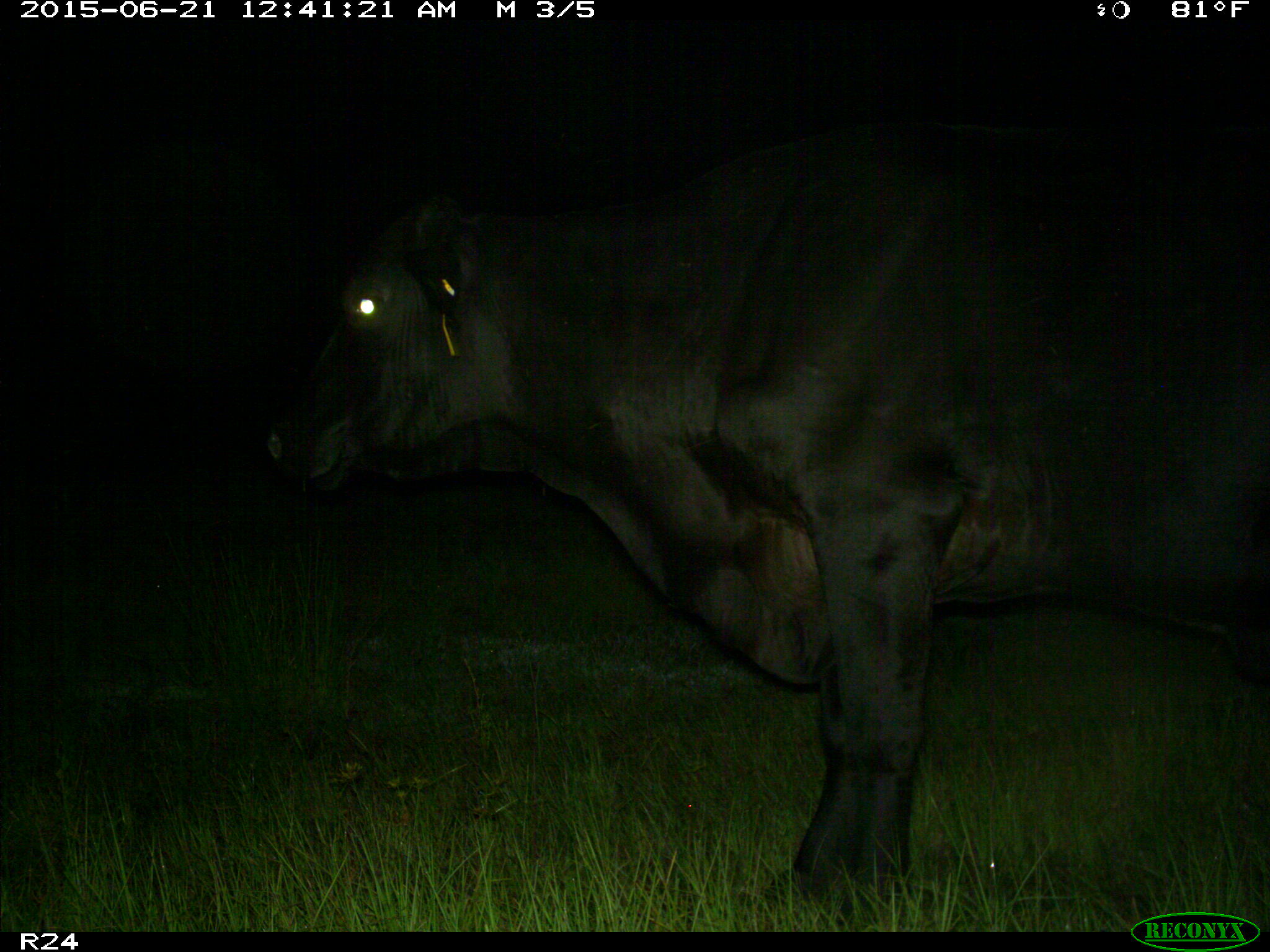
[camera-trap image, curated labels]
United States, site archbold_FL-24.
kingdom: Animalia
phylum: Chordata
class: Mammalia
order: Artiodactyla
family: Bovidae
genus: Bos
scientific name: Bos taurus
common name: domestic cow